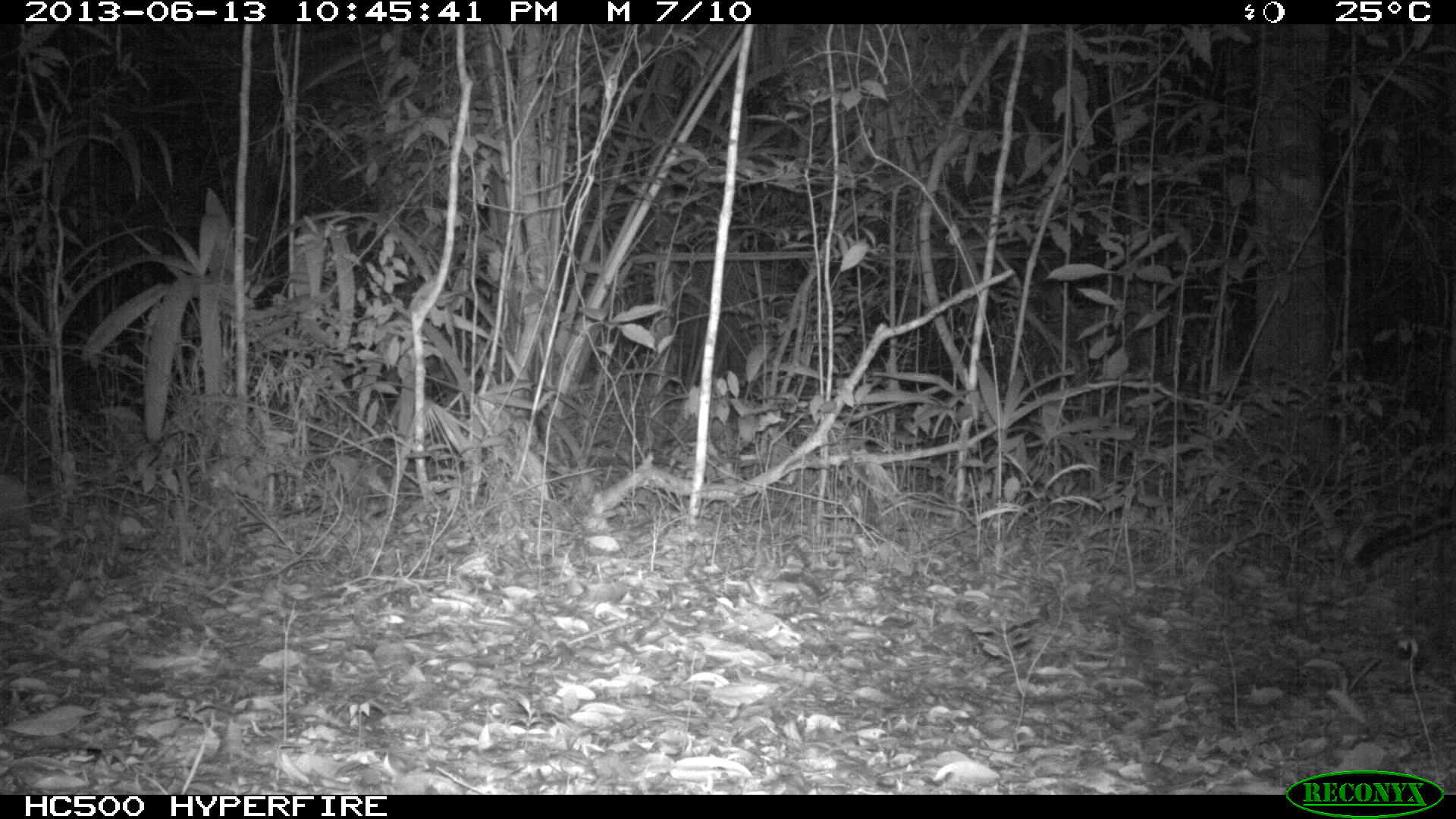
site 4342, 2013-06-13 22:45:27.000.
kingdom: Animalia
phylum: Chordata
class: Mammalia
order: Carnivora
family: Felidae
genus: Leopardus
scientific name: Leopardus pardalis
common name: ocelot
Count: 1.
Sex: female.